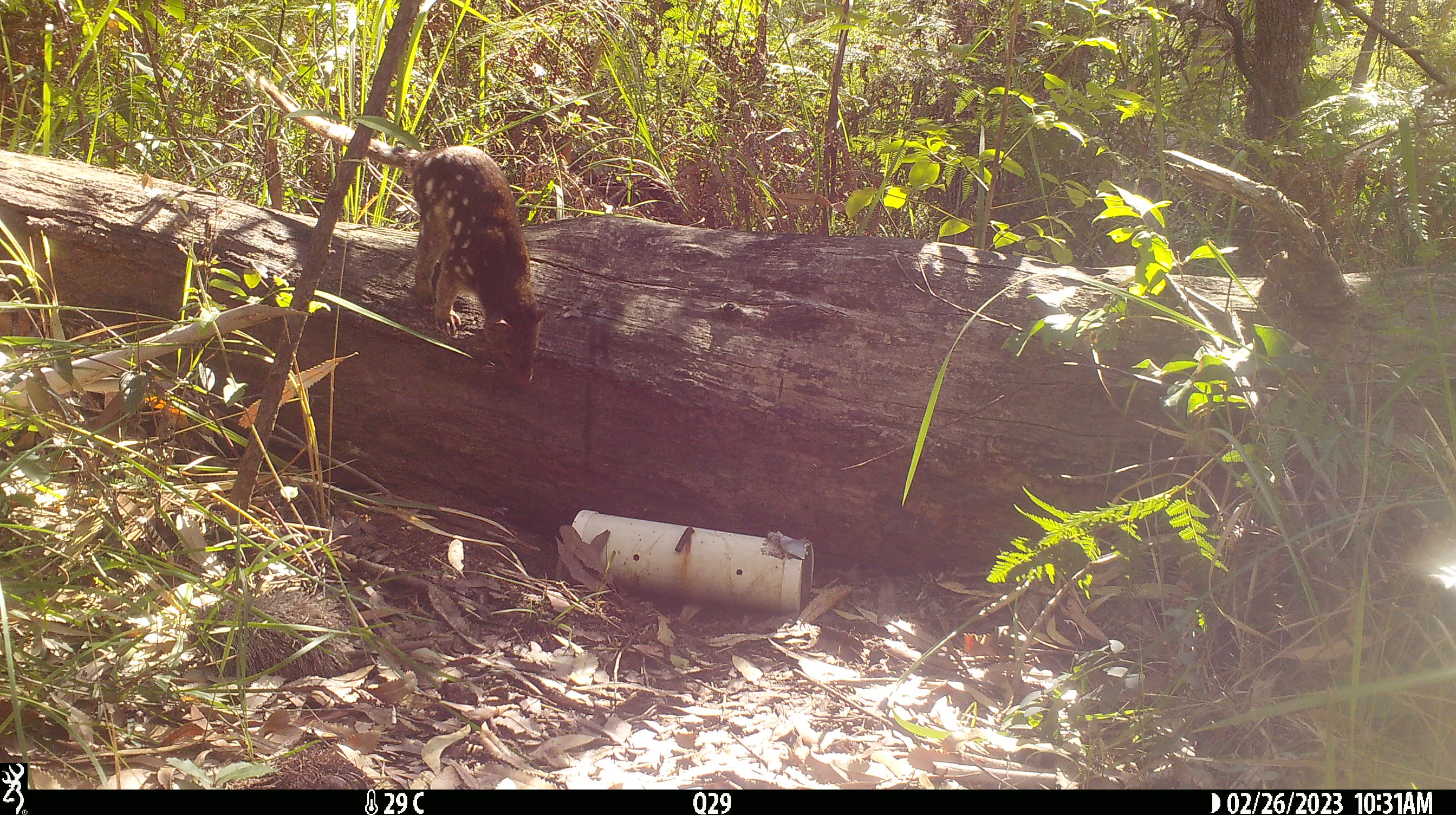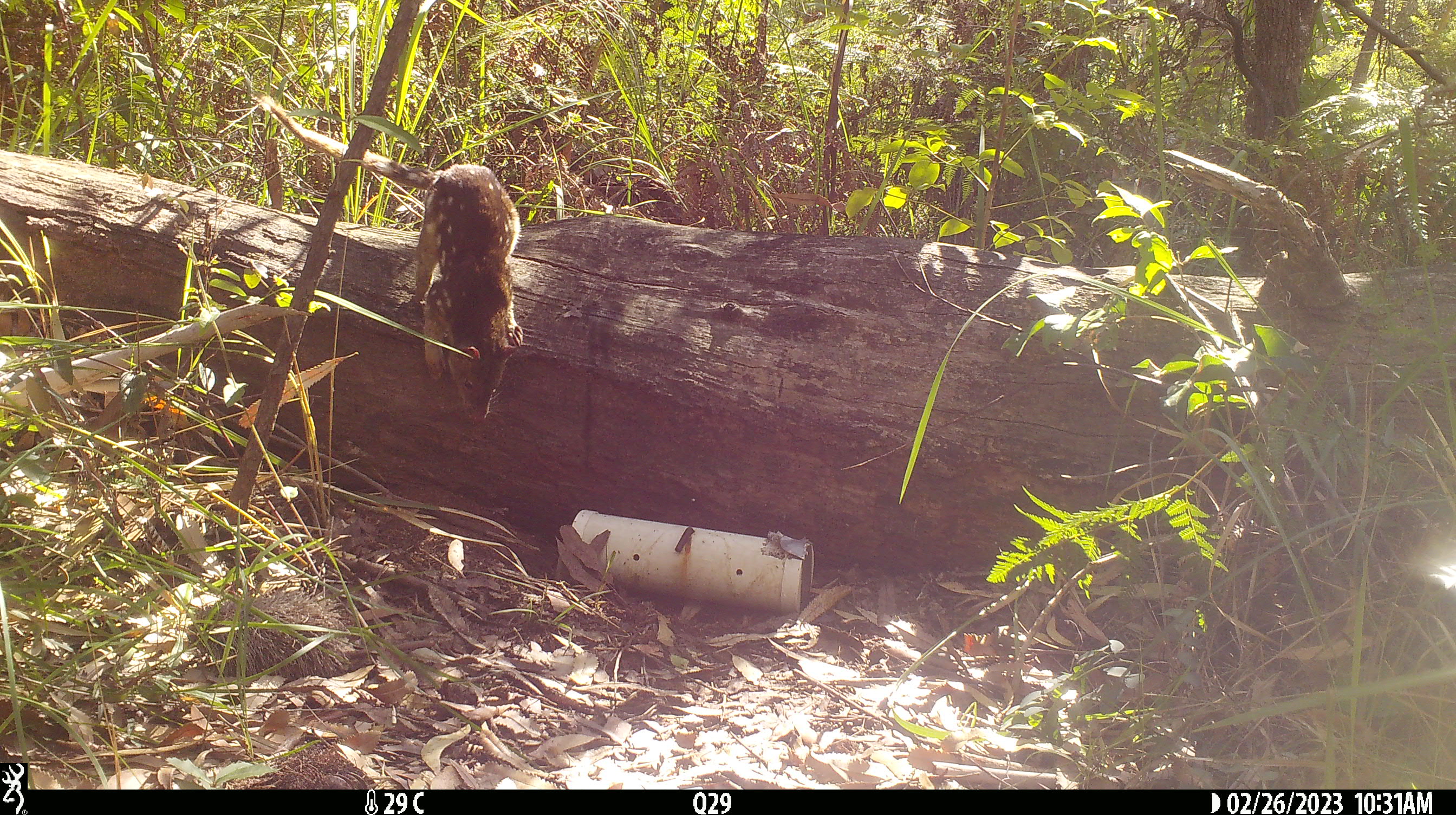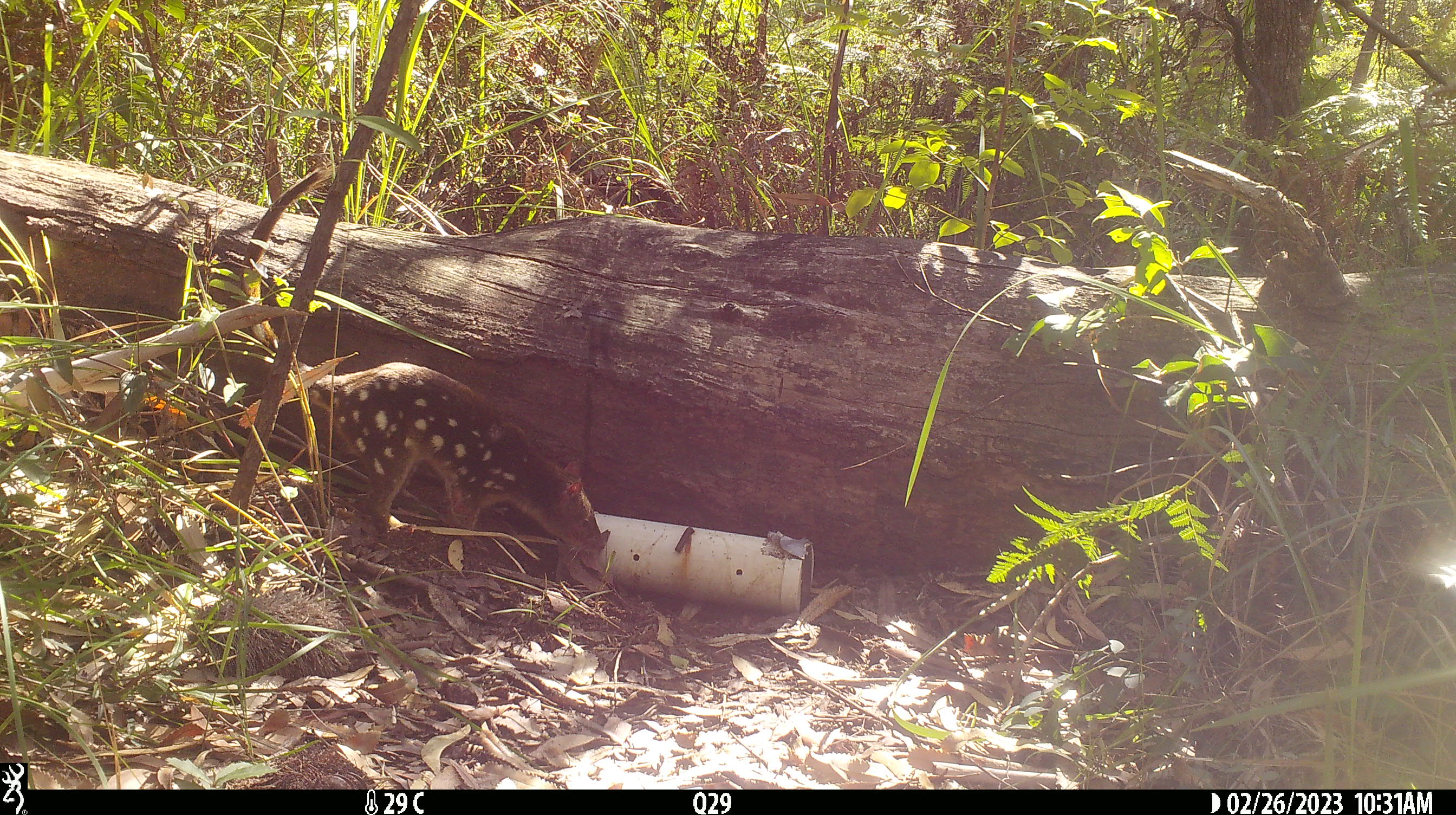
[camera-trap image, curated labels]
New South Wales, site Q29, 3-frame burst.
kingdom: Animalia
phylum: Chordata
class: Mammalia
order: Dasyuromorphia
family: Dasyuridae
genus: Dasyurus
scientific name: Dasyurus maculatus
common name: spotted-tailed quoll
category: quoll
Quoll (spotted-tailed quoll) (Dasyurus maculatus).